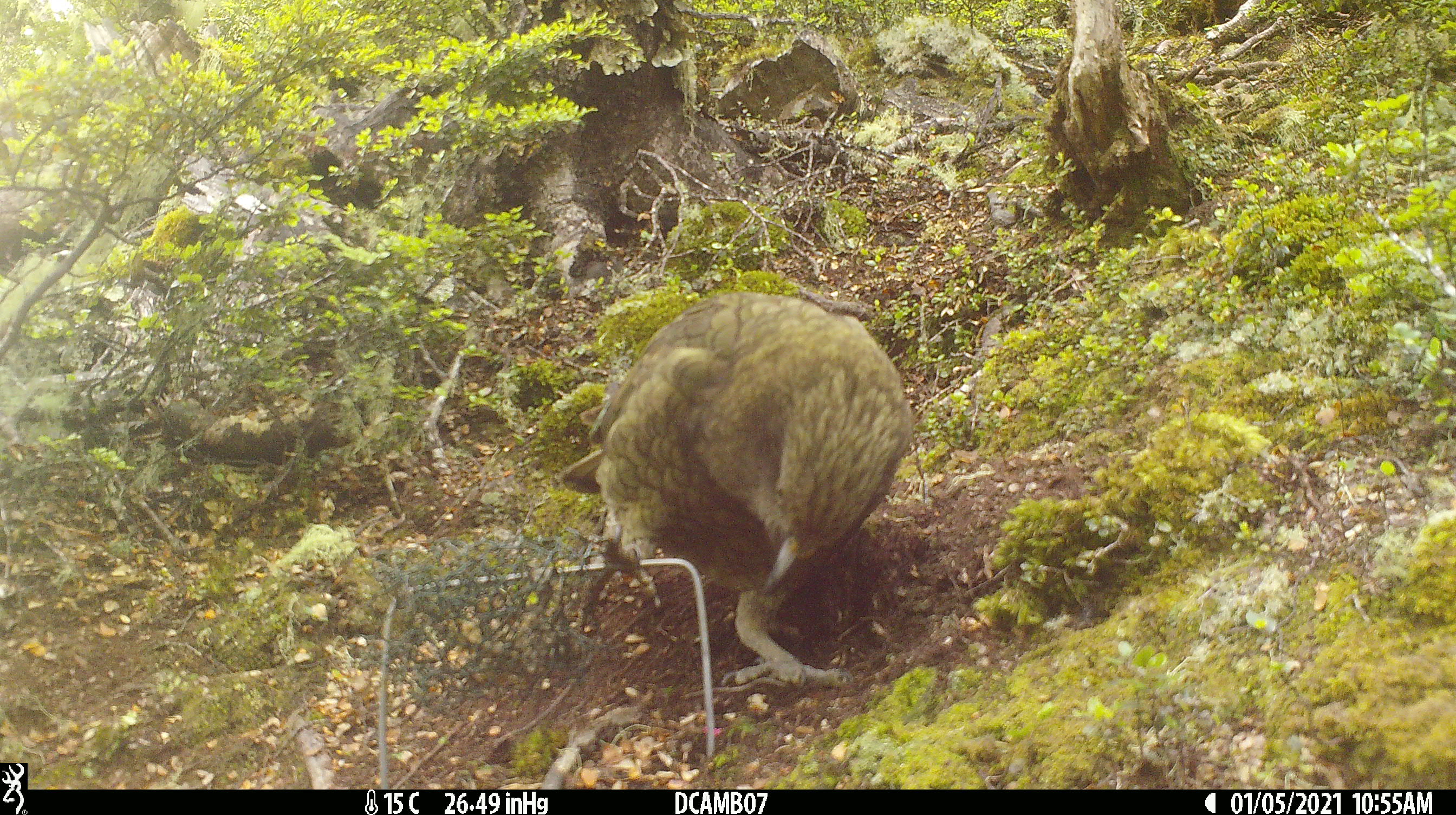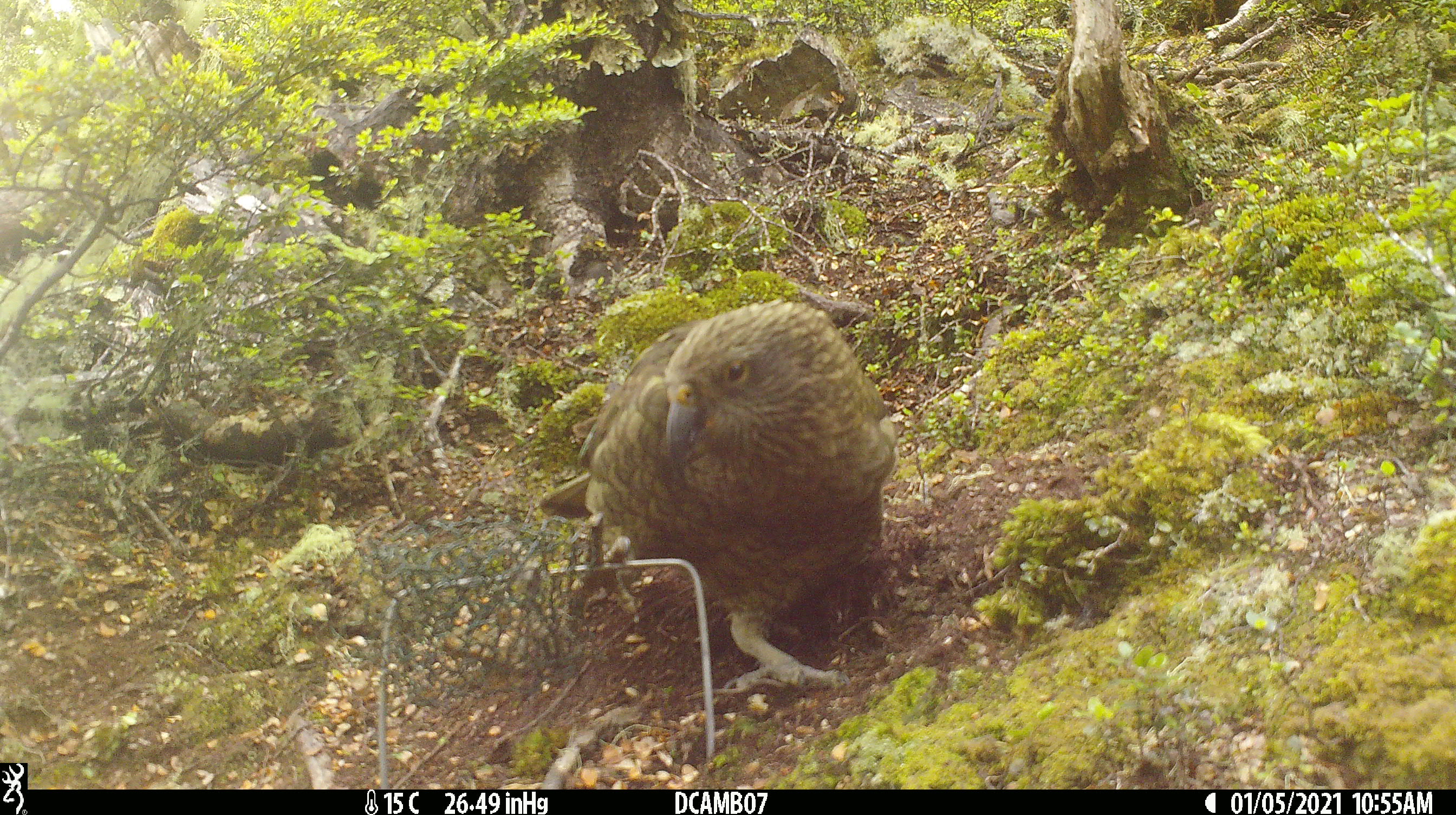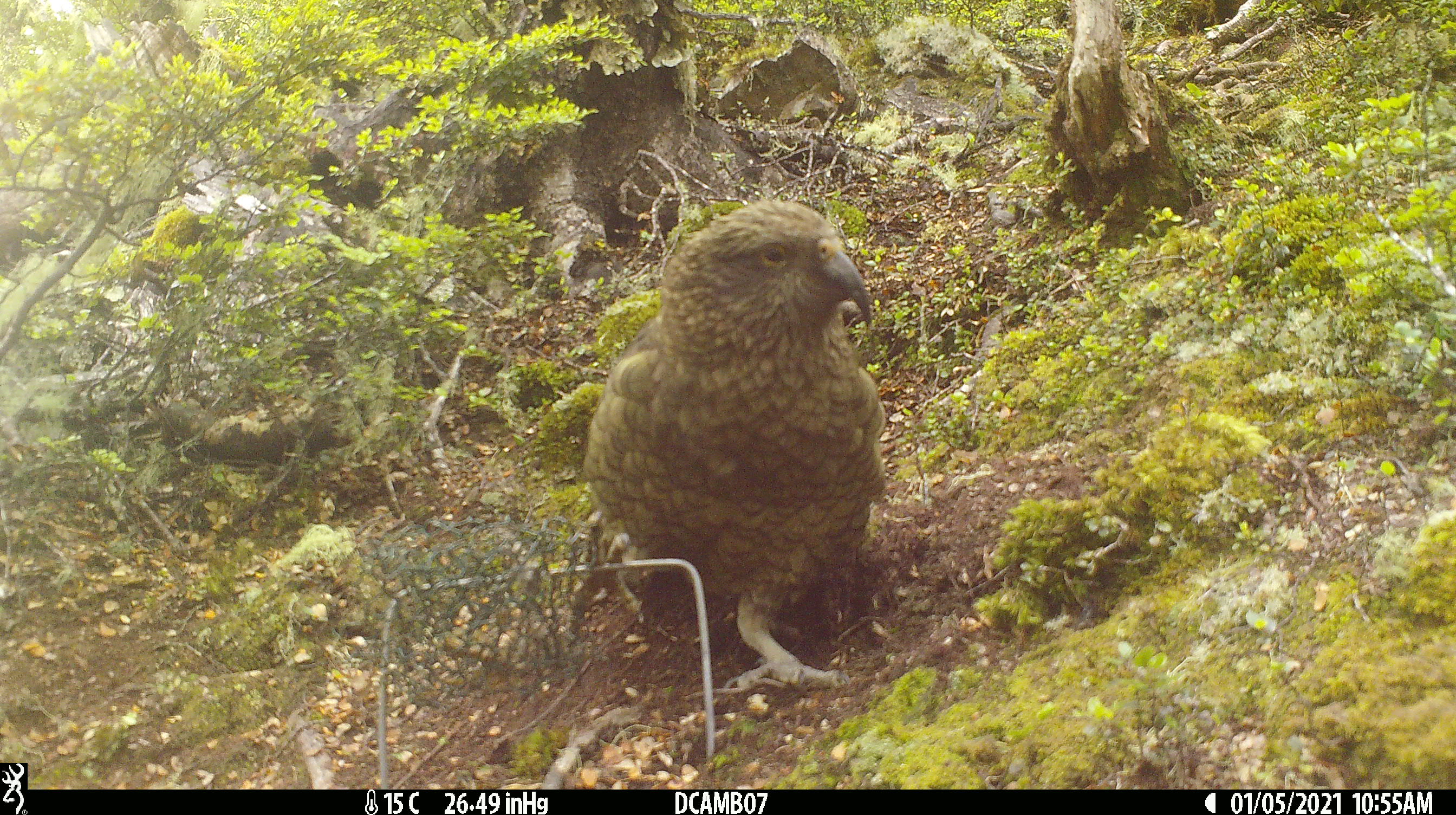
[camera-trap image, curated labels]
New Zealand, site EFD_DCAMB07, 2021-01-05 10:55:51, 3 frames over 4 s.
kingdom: Animalia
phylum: Chordata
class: Aves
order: Psittaciformes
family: Strigopidae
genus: Nestor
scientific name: Nestor notabilis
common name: kea